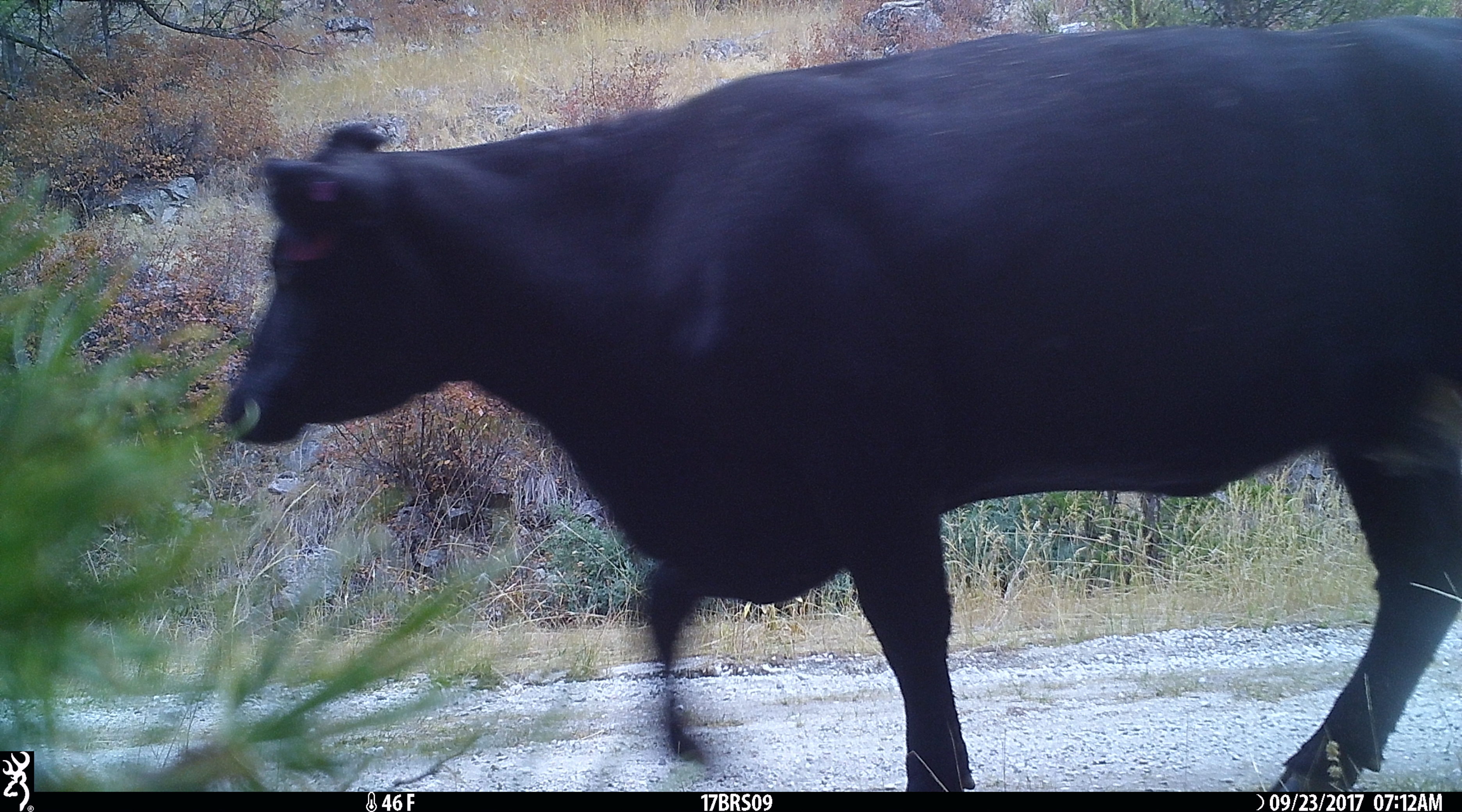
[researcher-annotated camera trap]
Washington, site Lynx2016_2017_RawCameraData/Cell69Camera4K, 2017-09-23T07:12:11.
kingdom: Animalia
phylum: Chordata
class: Mammalia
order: Artiodactyla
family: Bovidae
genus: Bos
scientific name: Bos taurus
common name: domestic cattle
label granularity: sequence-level